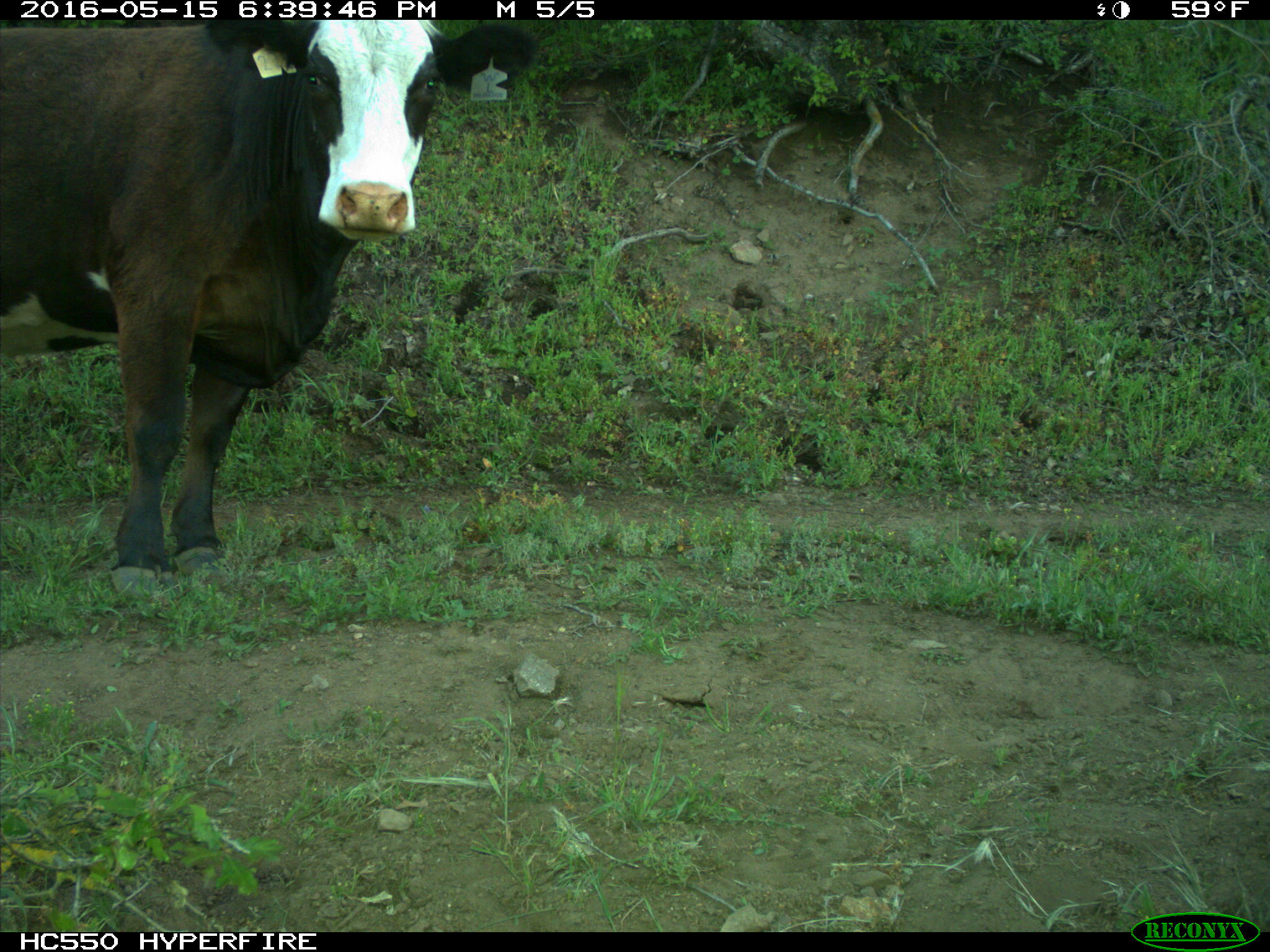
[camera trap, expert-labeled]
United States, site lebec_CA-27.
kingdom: Animalia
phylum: Chordata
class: Mammalia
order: Artiodactyla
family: Bovidae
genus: Bos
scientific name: Bos taurus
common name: domestic cow